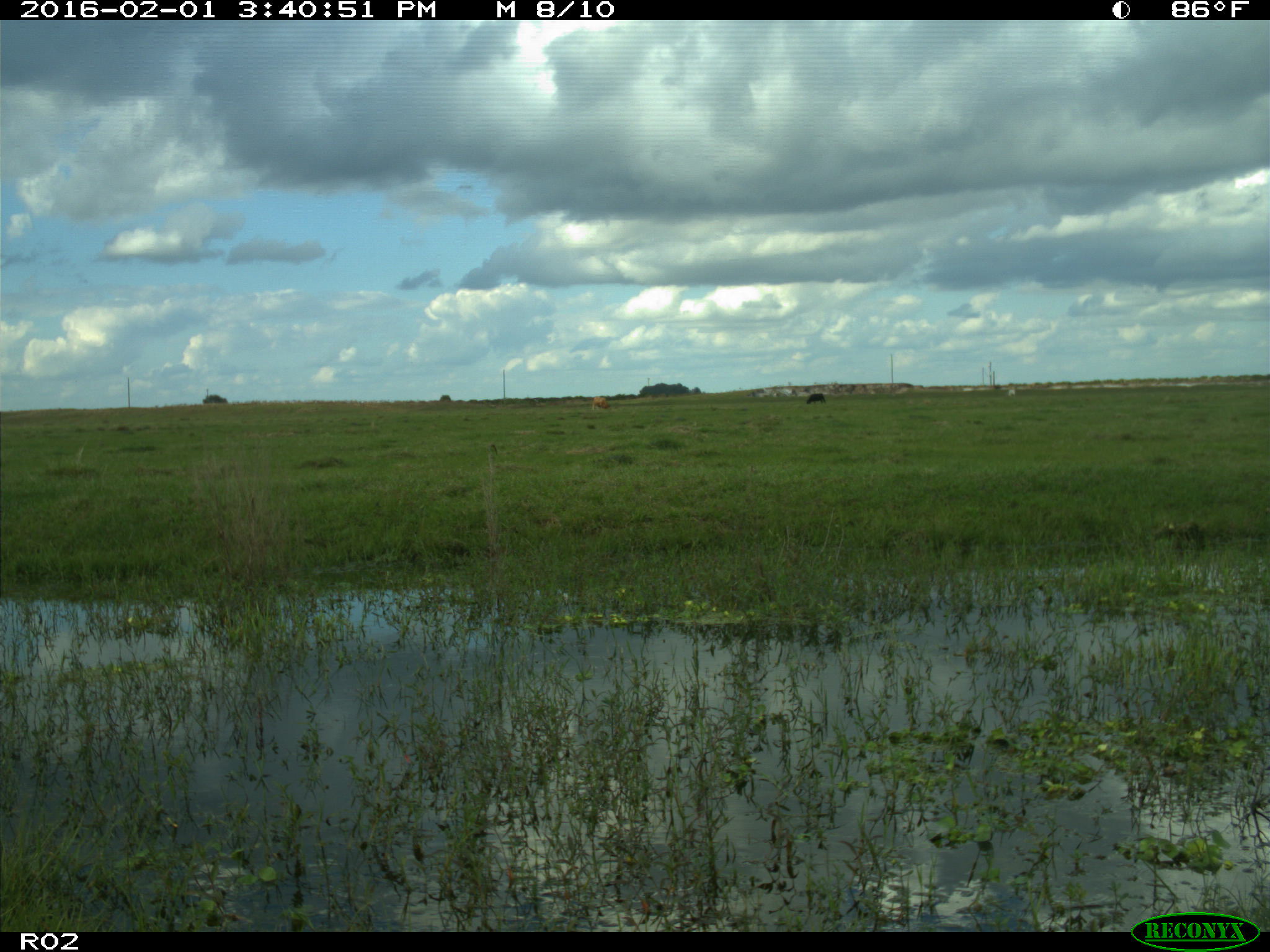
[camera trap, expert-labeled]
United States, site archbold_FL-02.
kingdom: Animalia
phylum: Chordata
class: Mammalia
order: Artiodactyla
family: Bovidae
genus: Bos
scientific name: Bos taurus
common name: domestic cow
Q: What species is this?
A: Bos taurus (domestic cow).